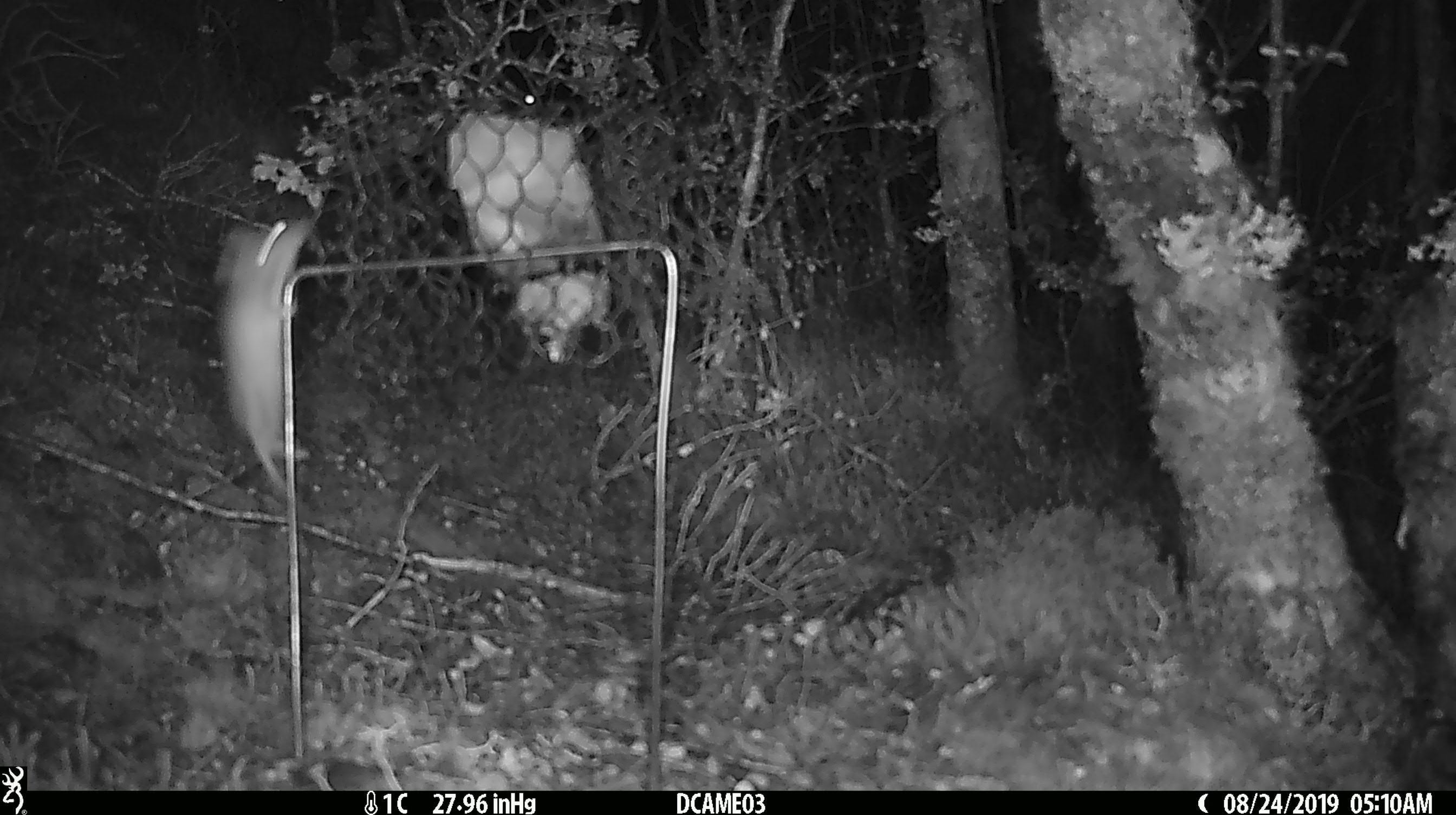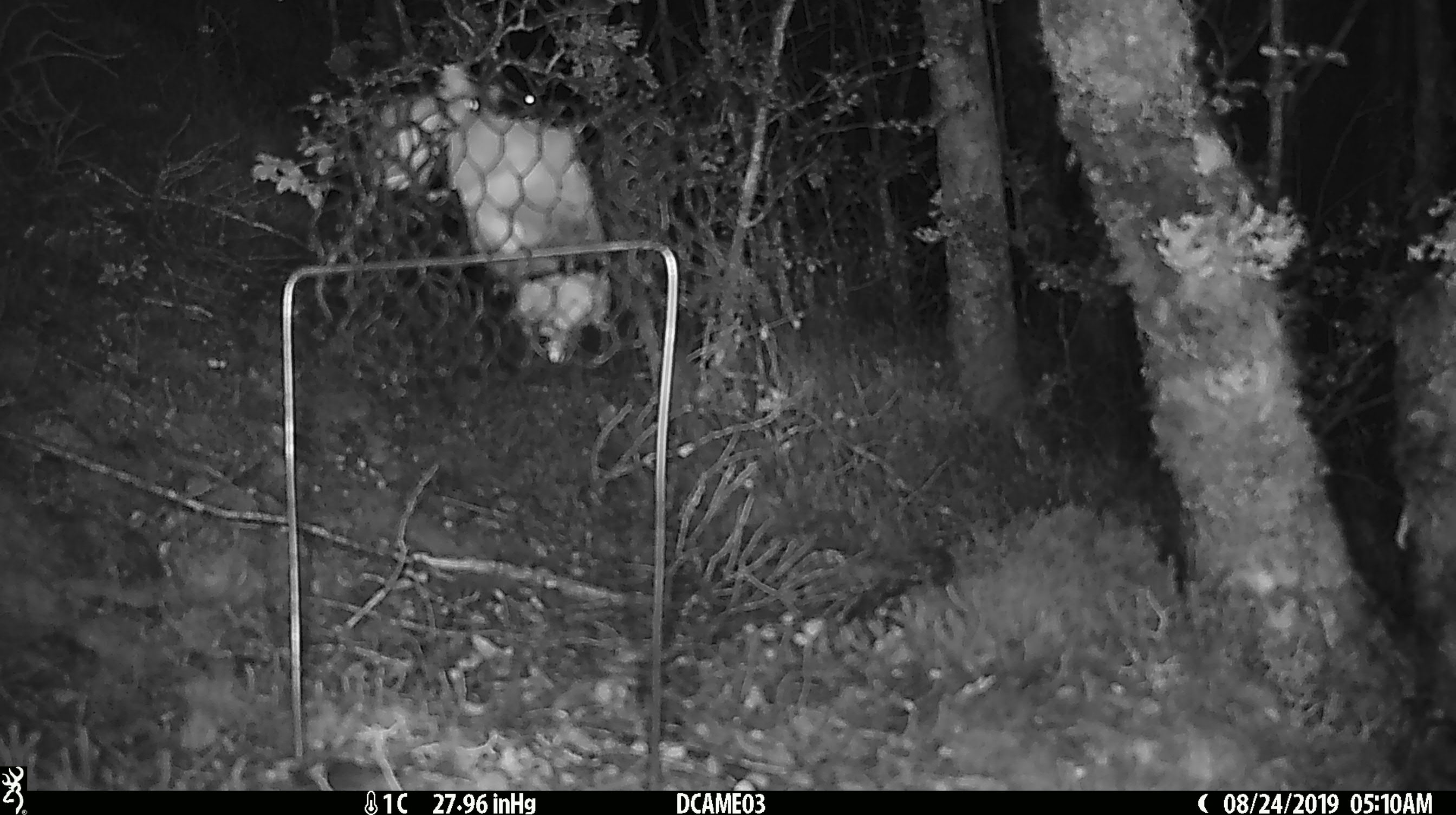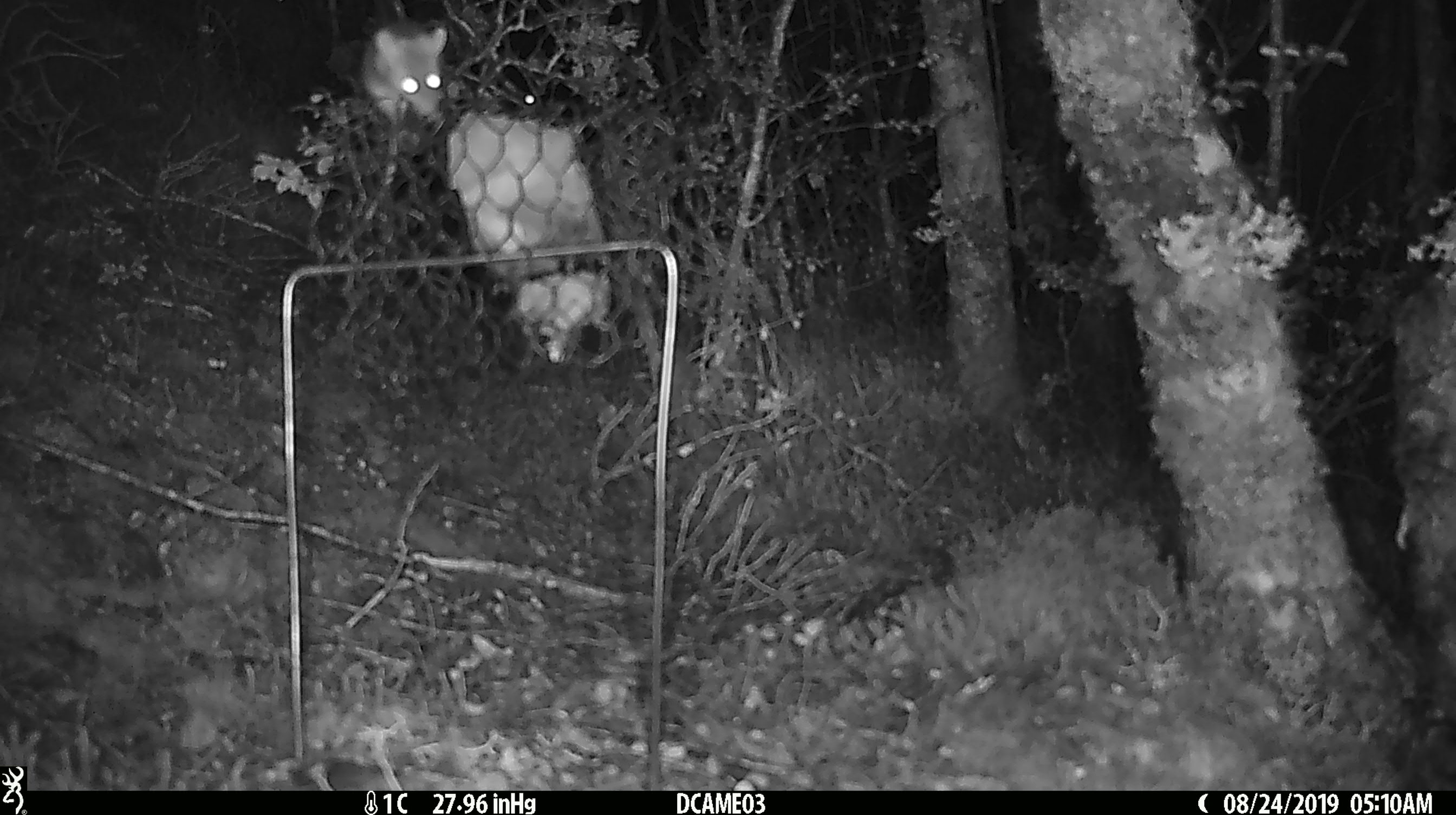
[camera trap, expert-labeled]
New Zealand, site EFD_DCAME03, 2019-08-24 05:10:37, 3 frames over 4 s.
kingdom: Animalia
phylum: Chordata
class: Mammalia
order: Rodentia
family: Muridae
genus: Mus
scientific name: Mus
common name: mouse